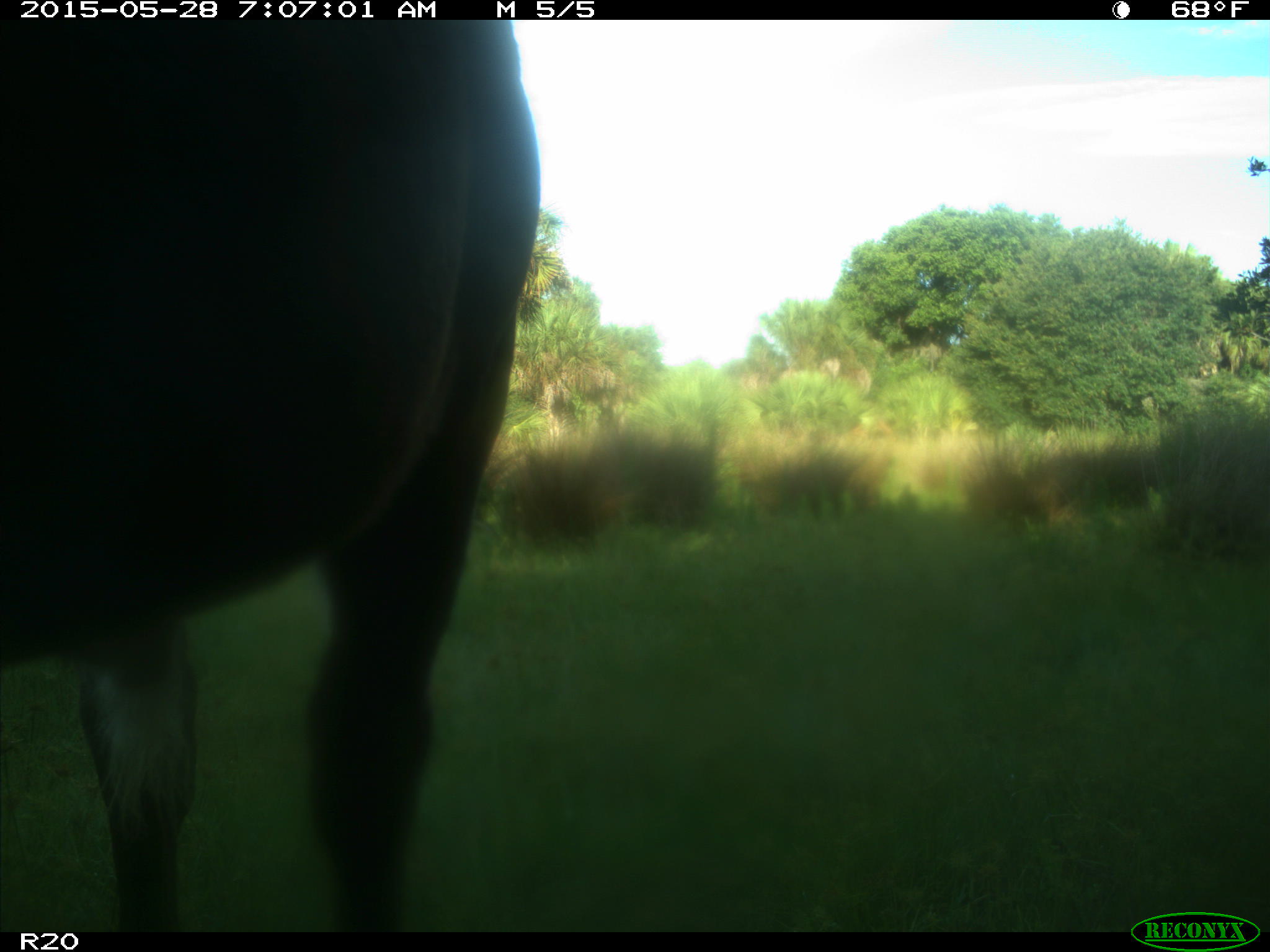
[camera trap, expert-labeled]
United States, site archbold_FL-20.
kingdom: Animalia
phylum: Chordata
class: Mammalia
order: Artiodactyla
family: Bovidae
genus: Bos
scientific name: Bos taurus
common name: domestic cow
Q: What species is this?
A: Bos taurus (domestic cow).